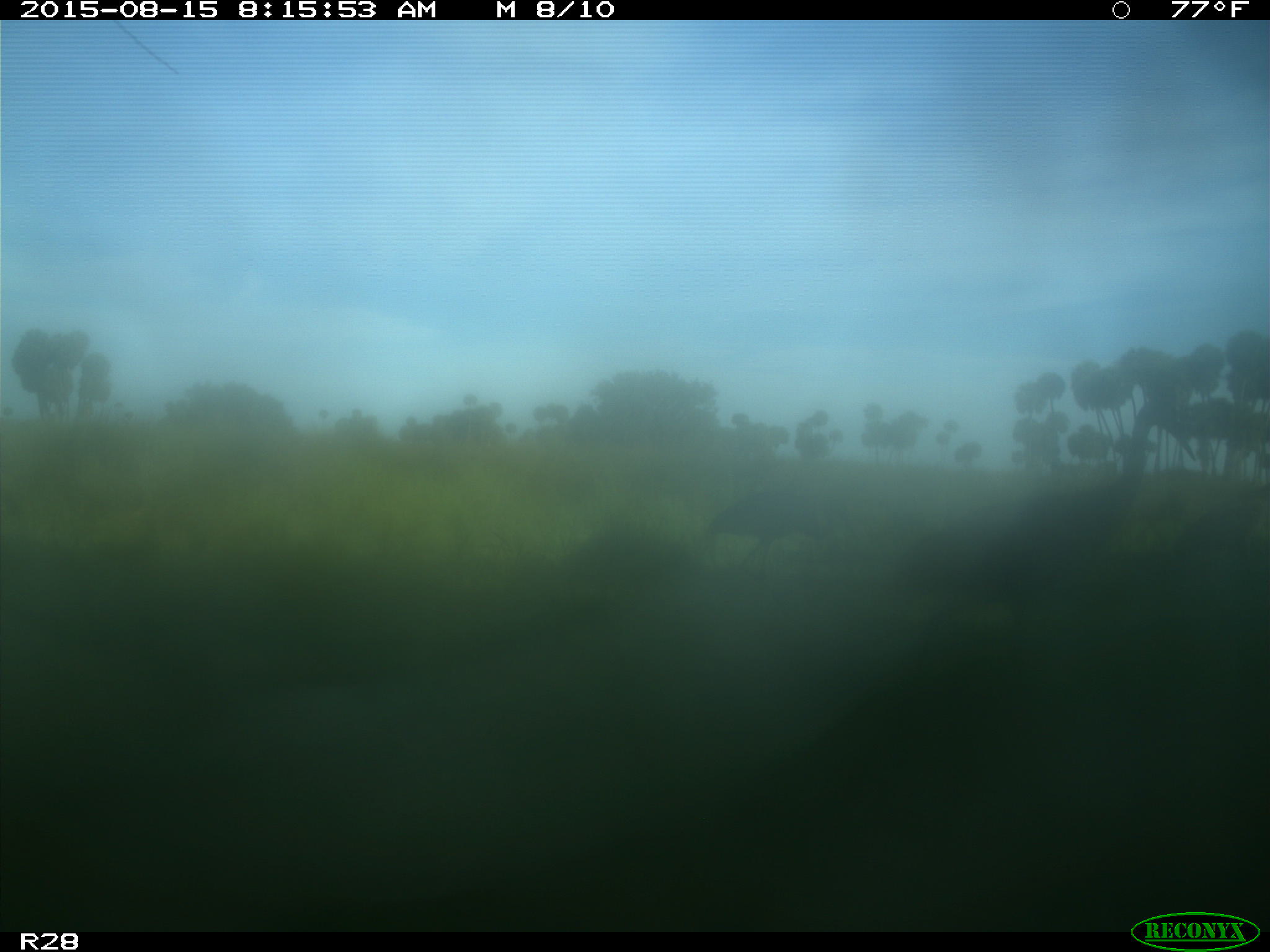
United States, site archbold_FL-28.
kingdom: Animalia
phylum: Chordata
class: Aves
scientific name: Aves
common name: birds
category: unidentified bird